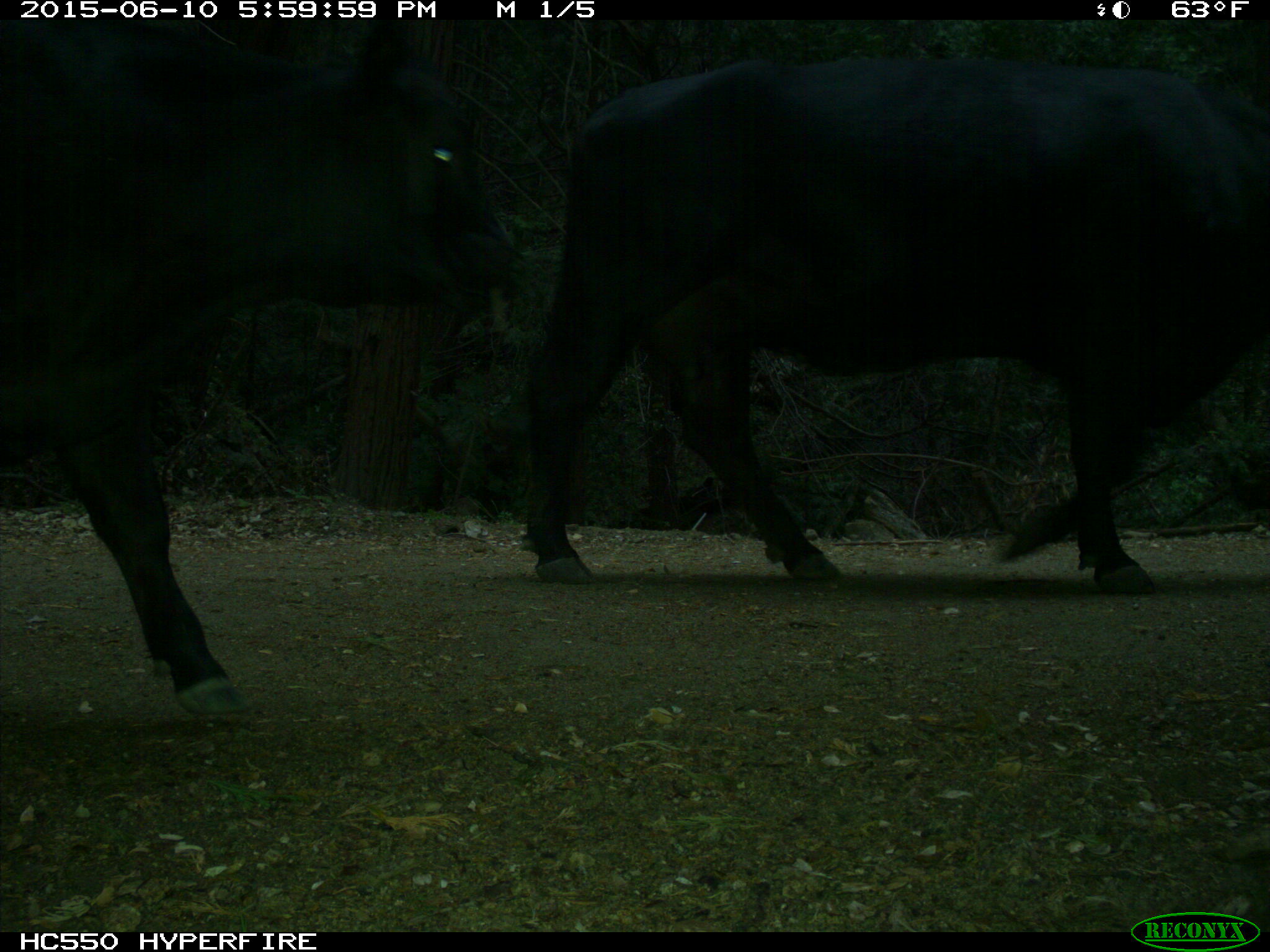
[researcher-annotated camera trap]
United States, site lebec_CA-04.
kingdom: Animalia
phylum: Chordata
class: Mammalia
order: Artiodactyla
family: Bovidae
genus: Bos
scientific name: Bos taurus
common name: domestic cow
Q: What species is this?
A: Bos taurus (domestic cow).